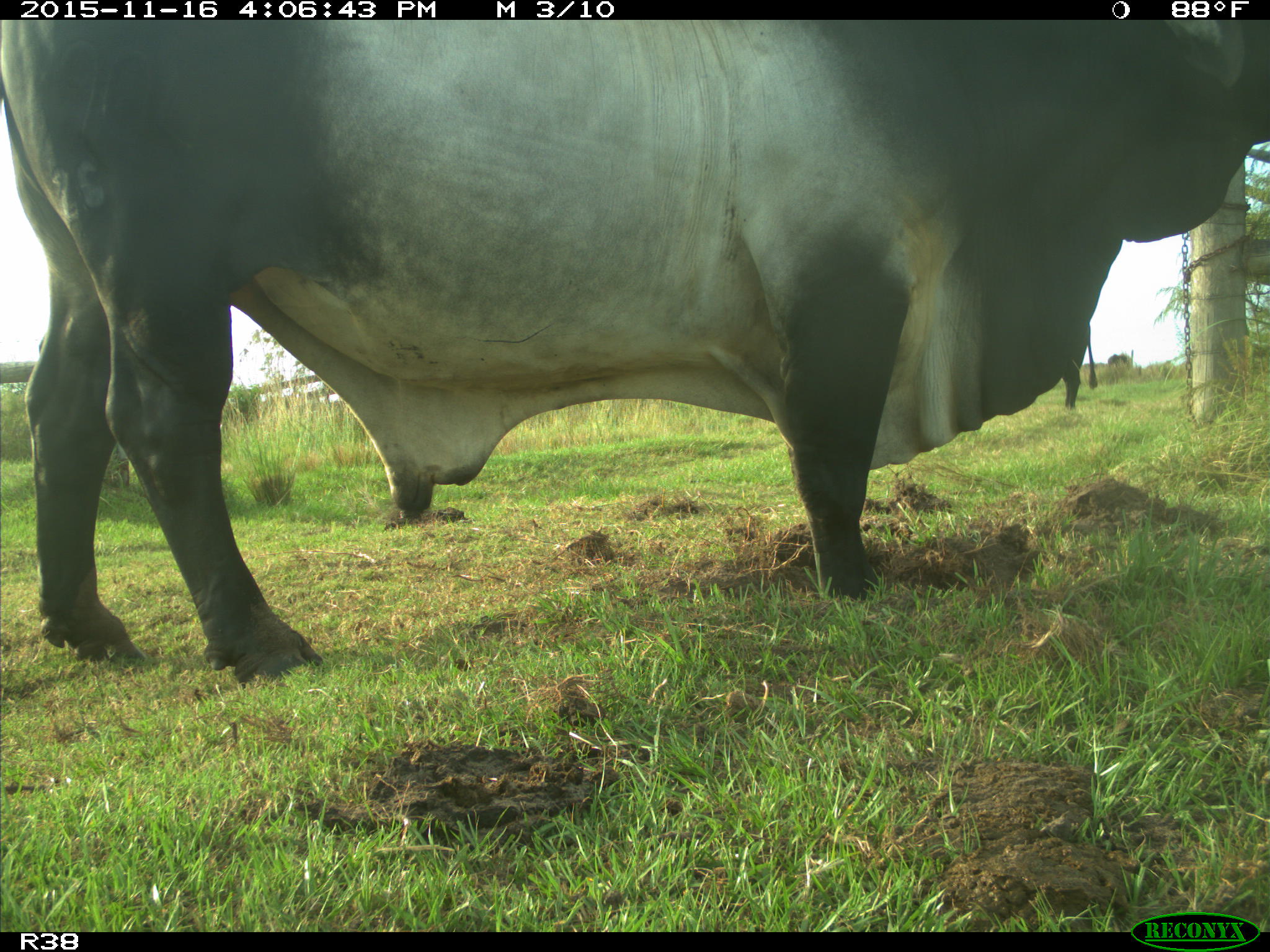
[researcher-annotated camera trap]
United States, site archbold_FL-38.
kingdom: Animalia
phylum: Chordata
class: Mammalia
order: Artiodactyla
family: Bovidae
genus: Bos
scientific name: Bos taurus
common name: domestic cow